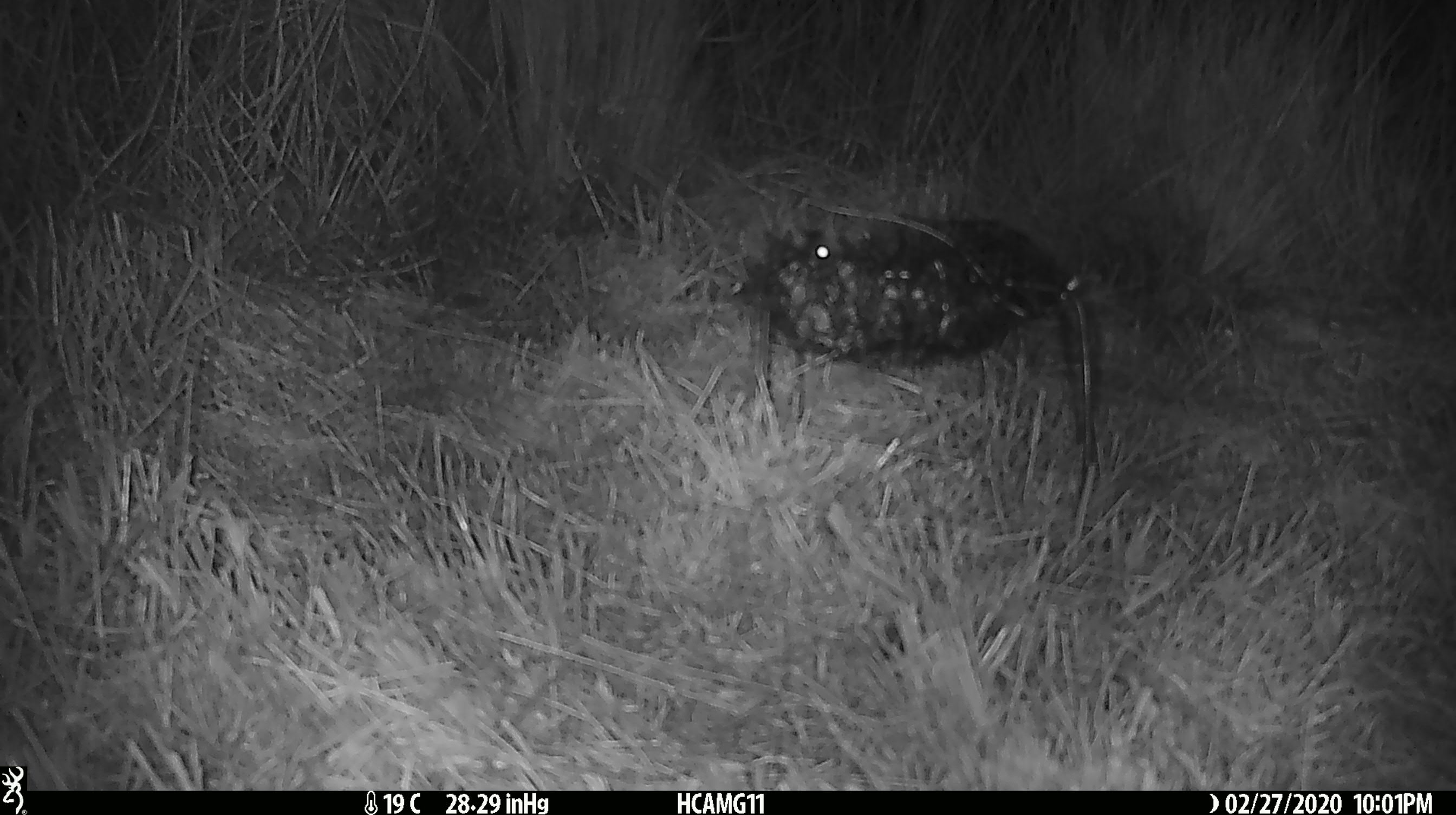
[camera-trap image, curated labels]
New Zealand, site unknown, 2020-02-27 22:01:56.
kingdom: Animalia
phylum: Chordata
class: Mammalia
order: Rodentia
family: Muridae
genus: Mus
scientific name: Mus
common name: mouse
Mouse (Mus).